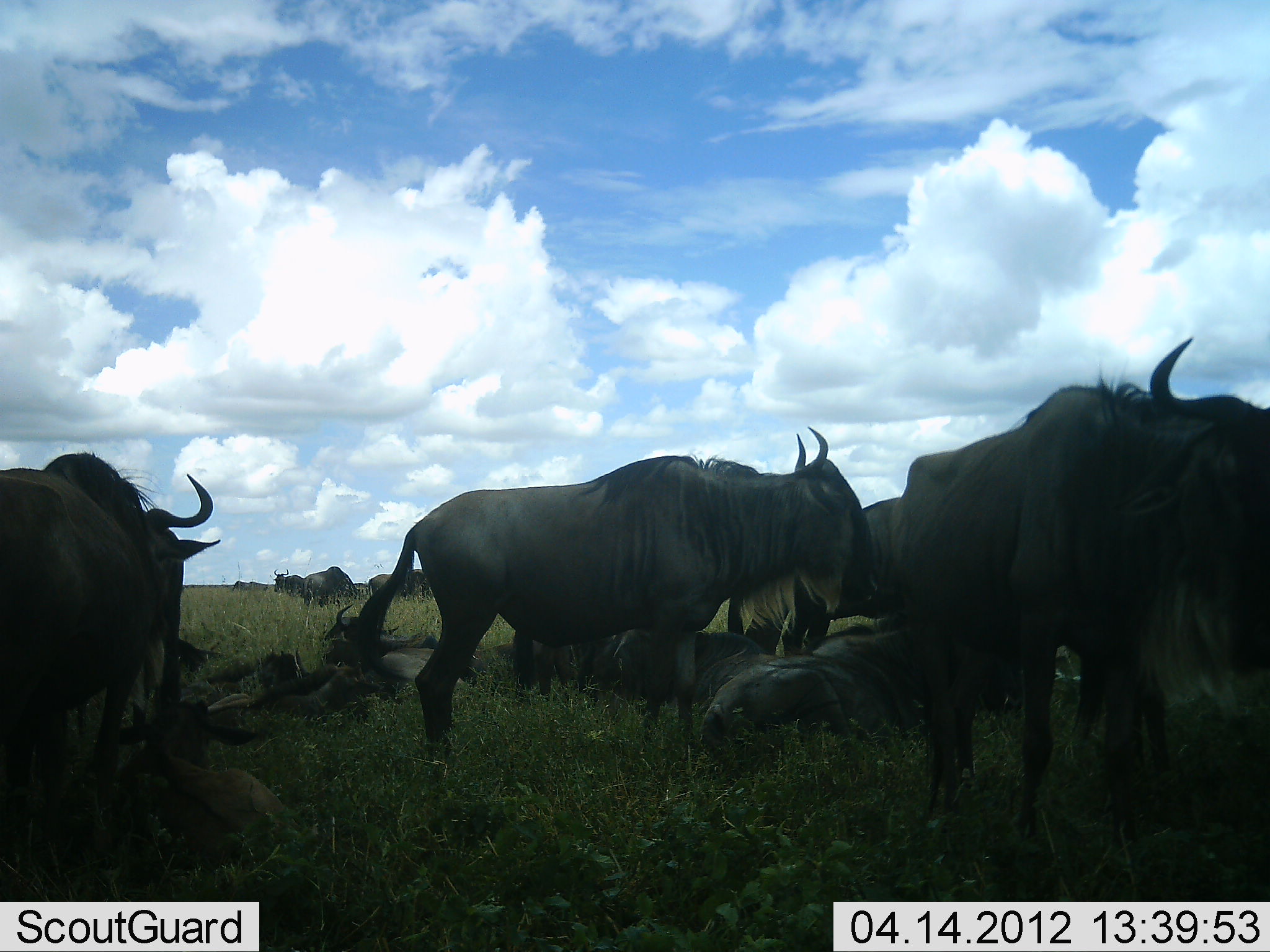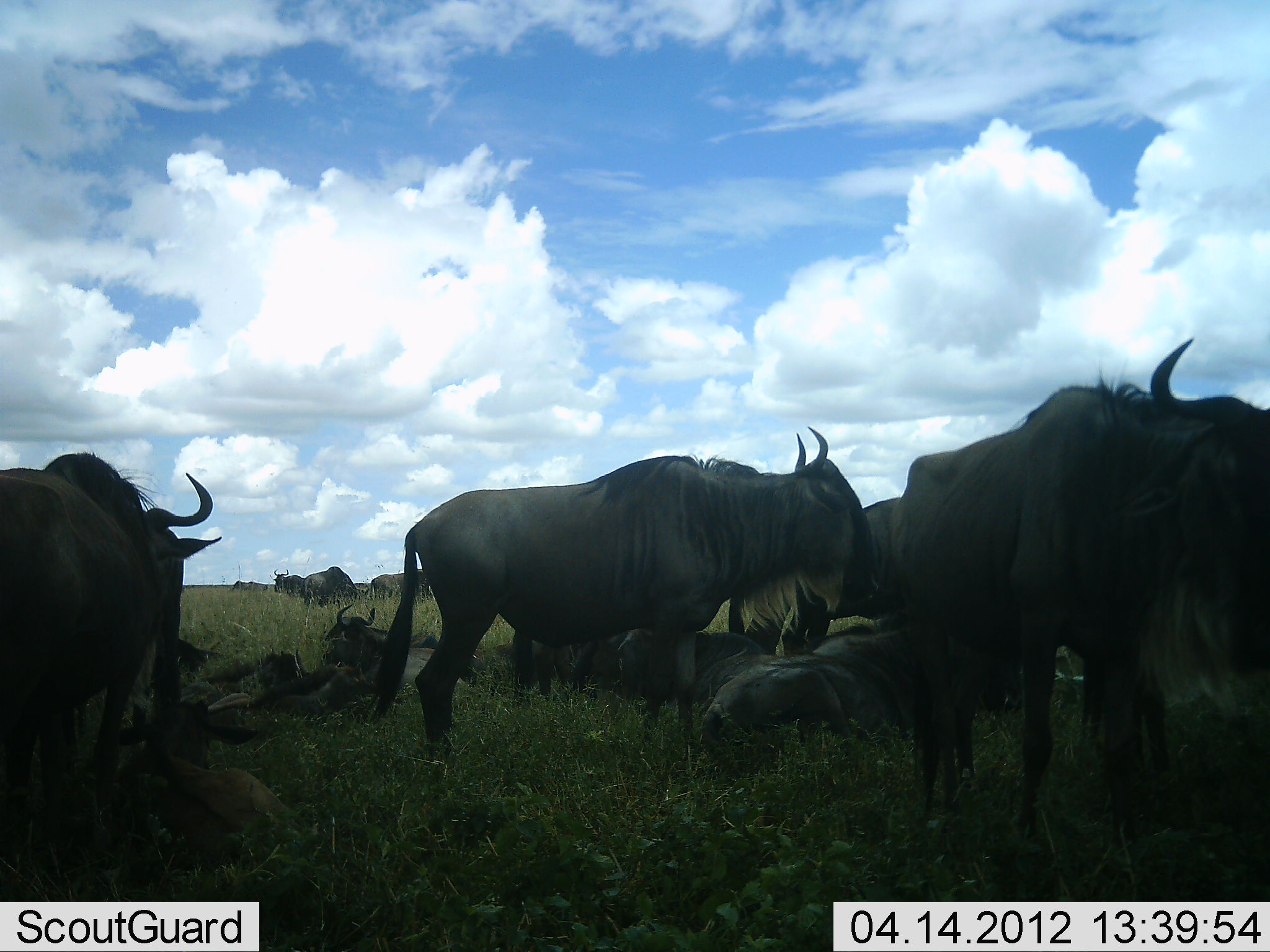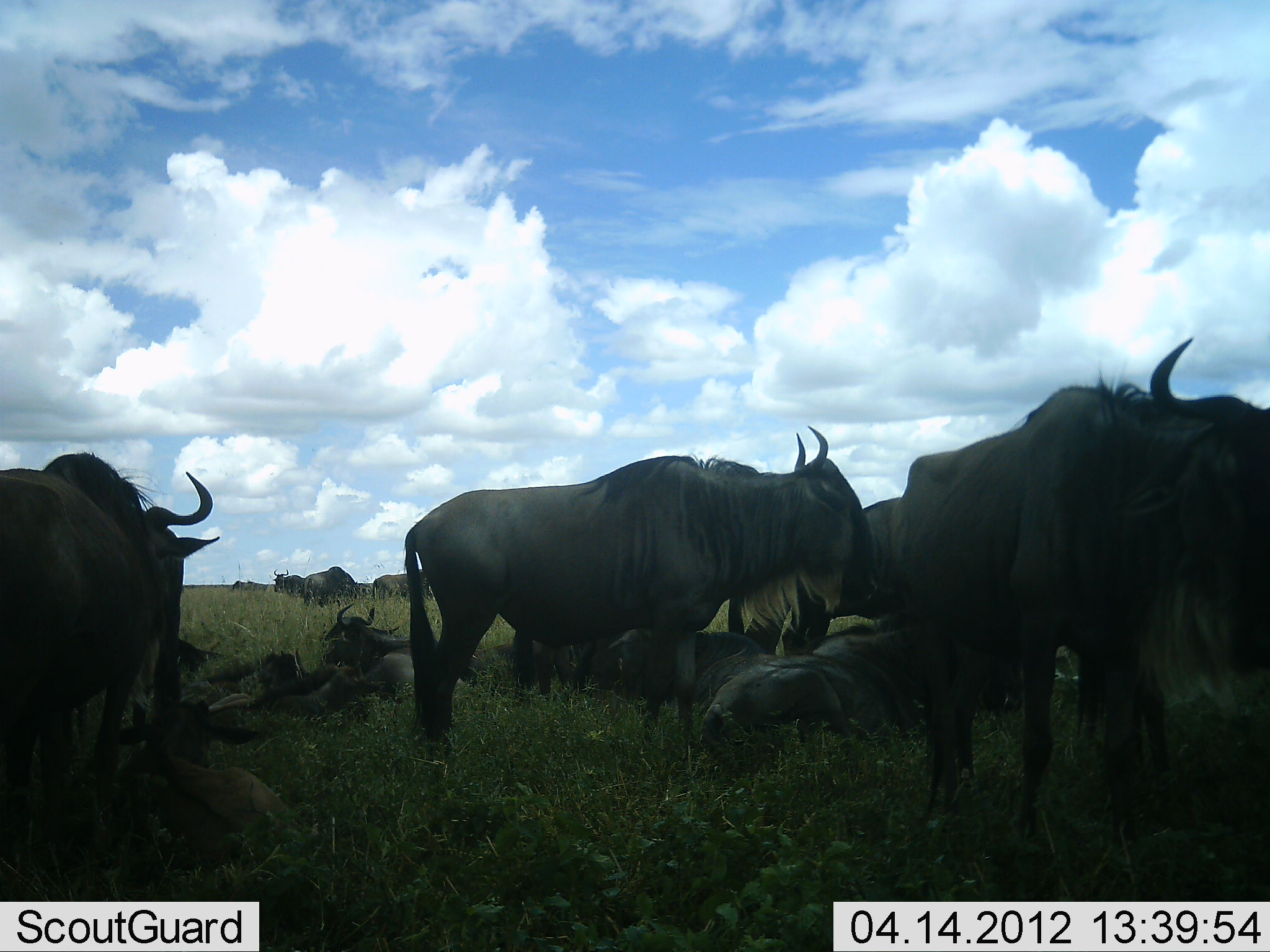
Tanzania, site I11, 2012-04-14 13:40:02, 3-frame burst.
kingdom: Animalia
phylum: Chordata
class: Mammalia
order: Artiodactyla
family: Bovidae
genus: Connochaetes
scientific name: Connochaetes taurinus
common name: blue wildebeest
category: wildebeest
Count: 11-50.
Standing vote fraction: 87%.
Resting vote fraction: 100%.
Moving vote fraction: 0%.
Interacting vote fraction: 7%.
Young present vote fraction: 27%.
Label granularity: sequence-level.